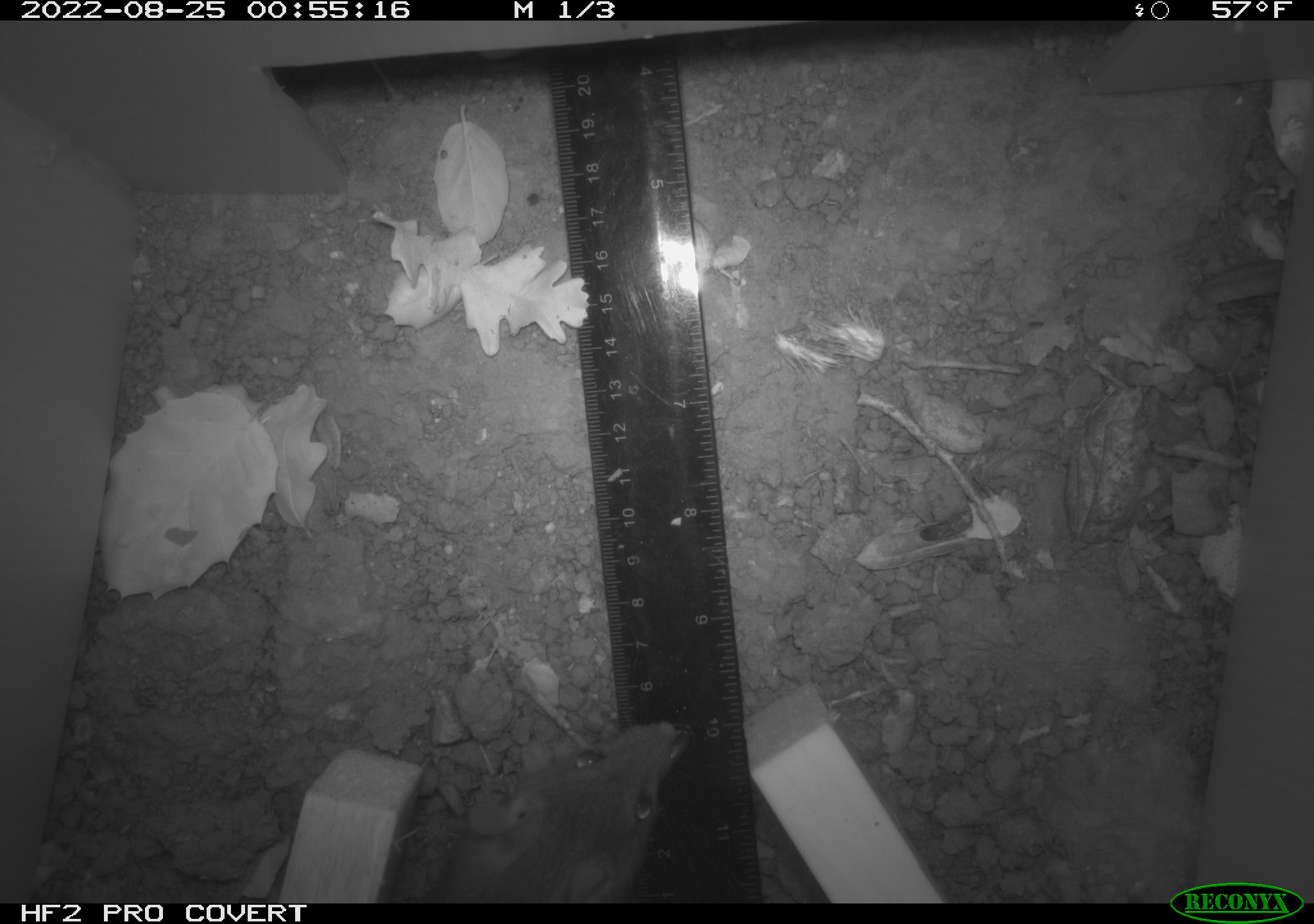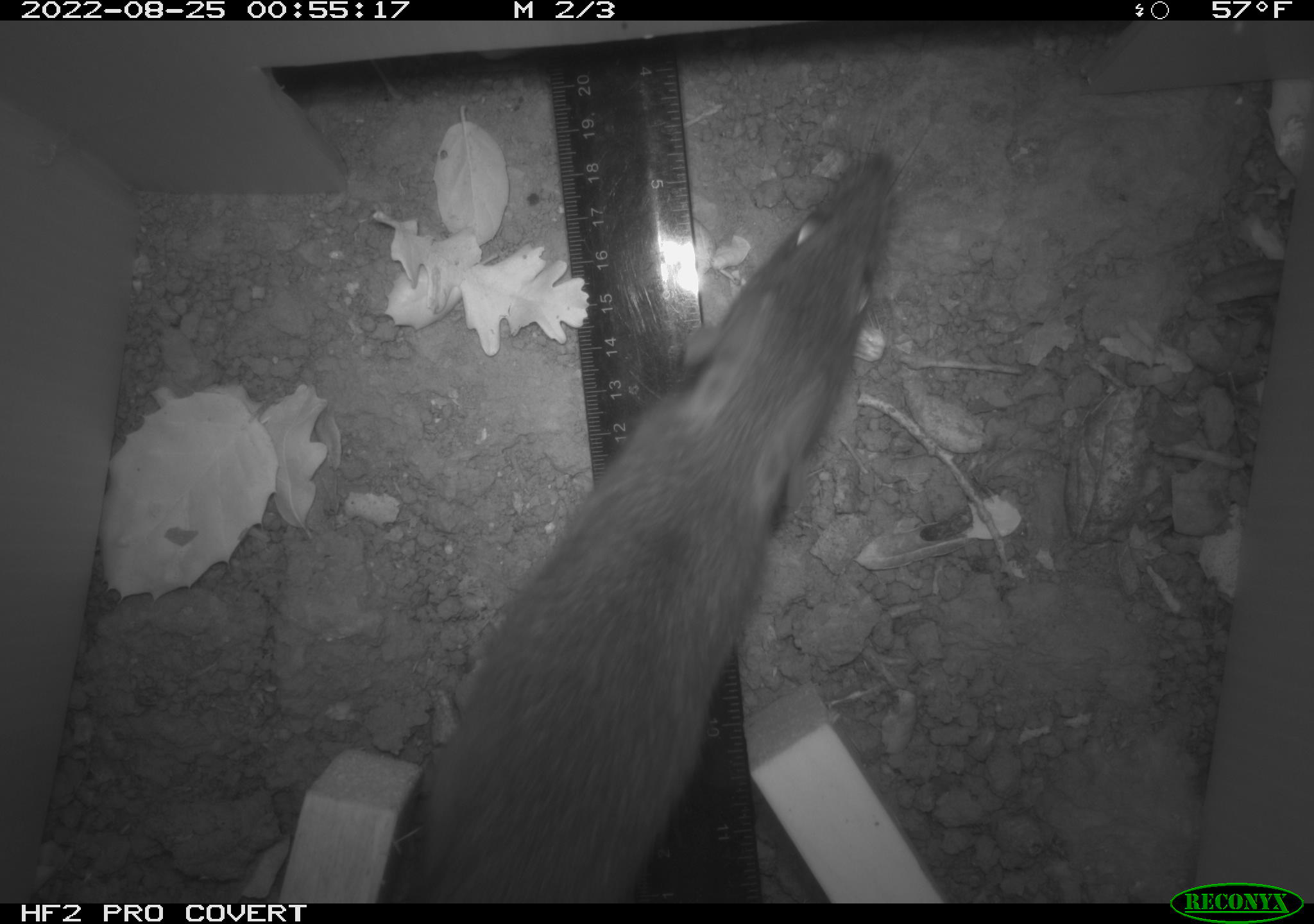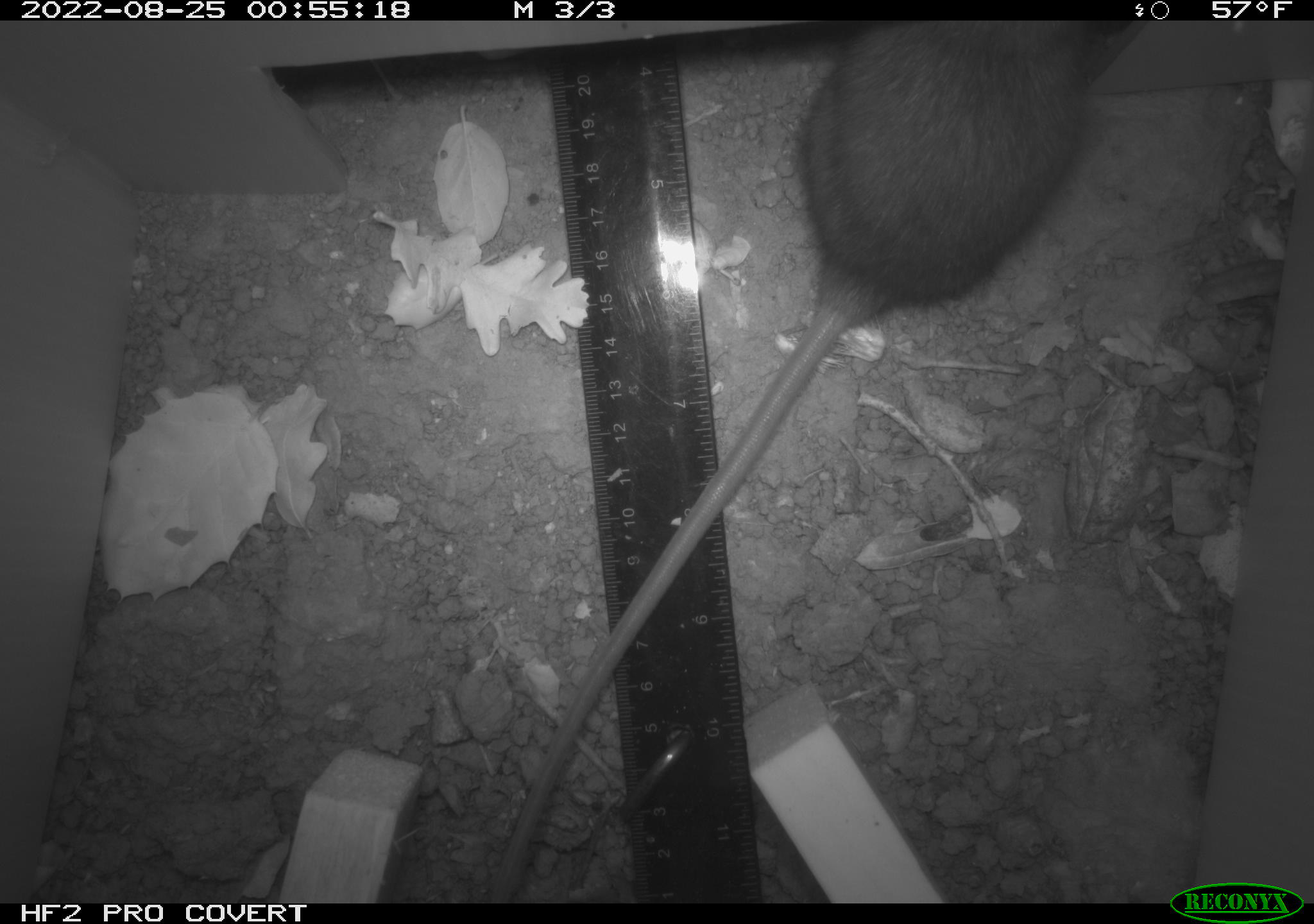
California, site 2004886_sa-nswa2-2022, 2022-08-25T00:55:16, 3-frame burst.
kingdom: Animalia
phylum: Chordata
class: Mammalia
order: Rodentia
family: Muridae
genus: Rattus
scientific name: Rattus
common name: rat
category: rattus species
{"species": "rattus species (rat) (Rattus)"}